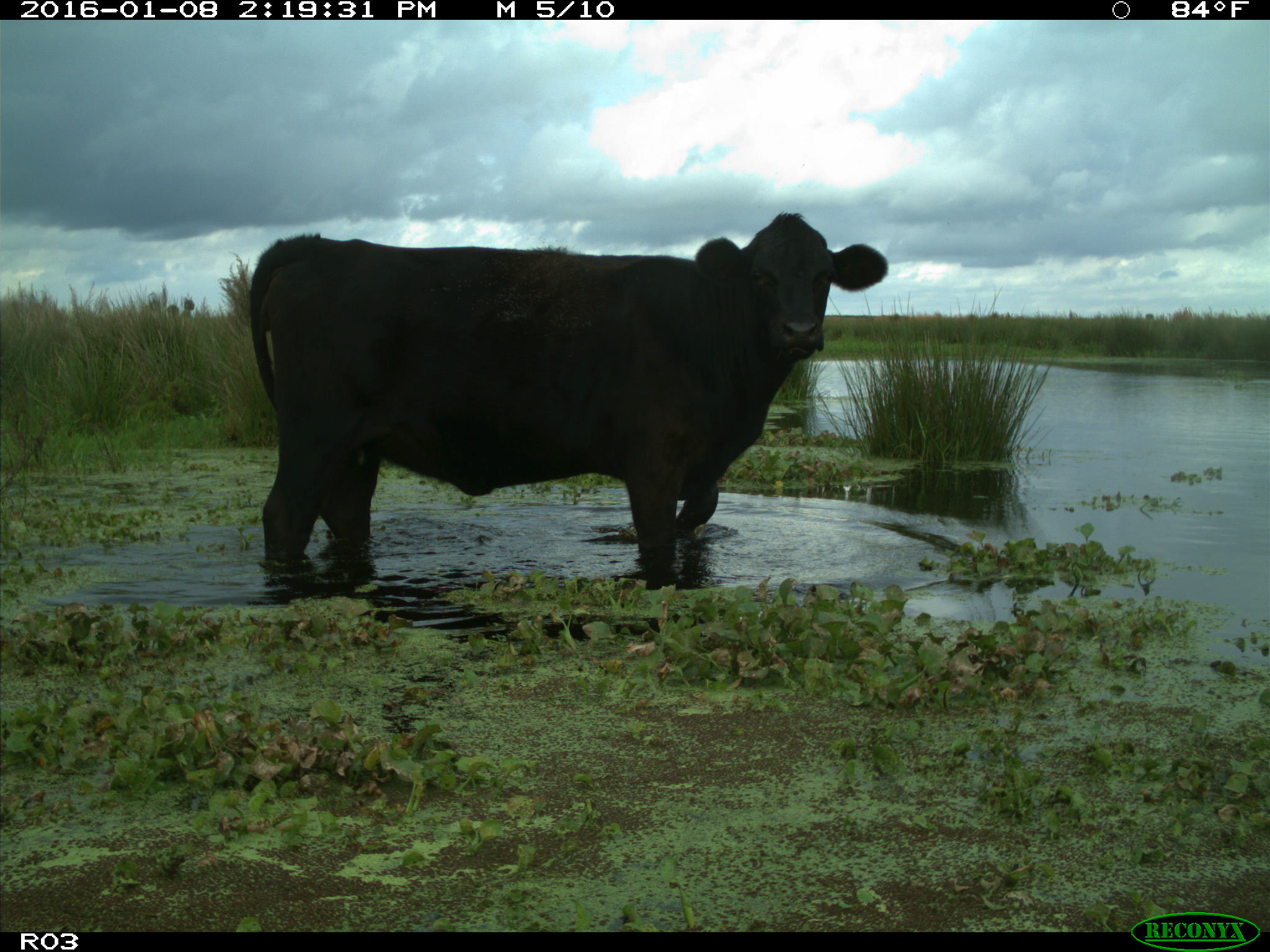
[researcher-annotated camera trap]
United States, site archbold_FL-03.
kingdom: Animalia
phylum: Chordata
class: Mammalia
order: Artiodactyla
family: Bovidae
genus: Bos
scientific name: Bos taurus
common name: domestic cow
Bos taurus (domestic cow).